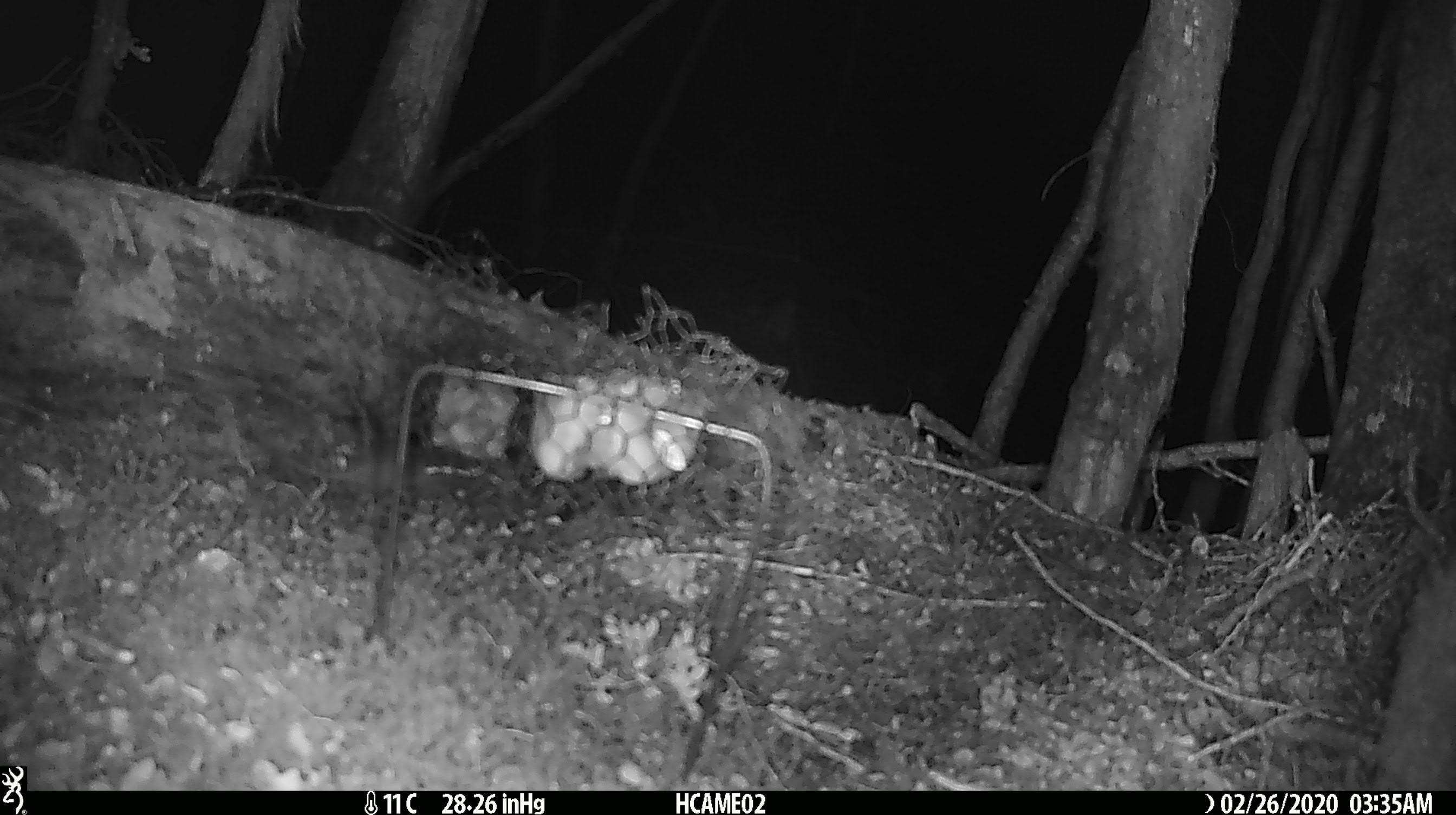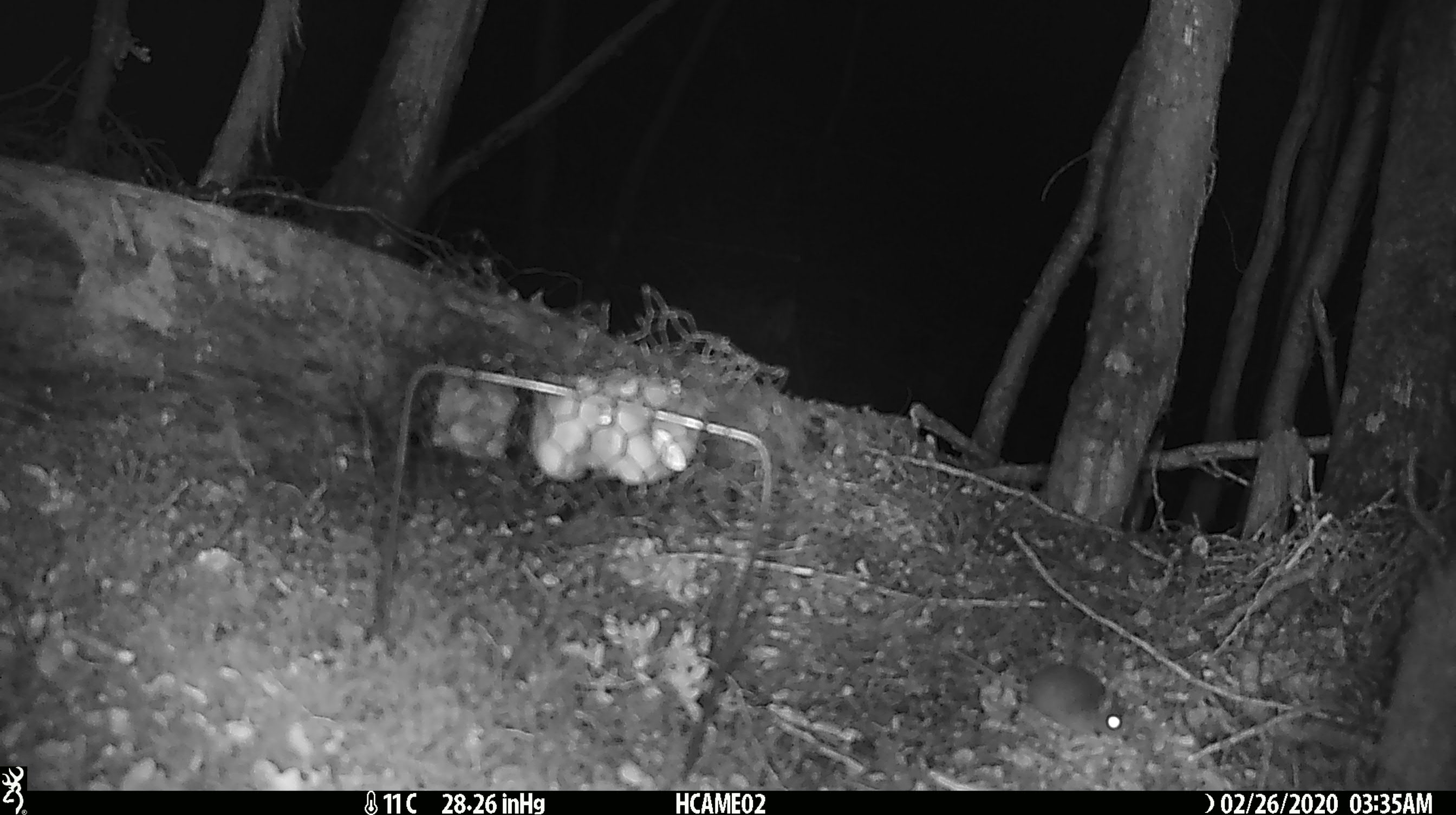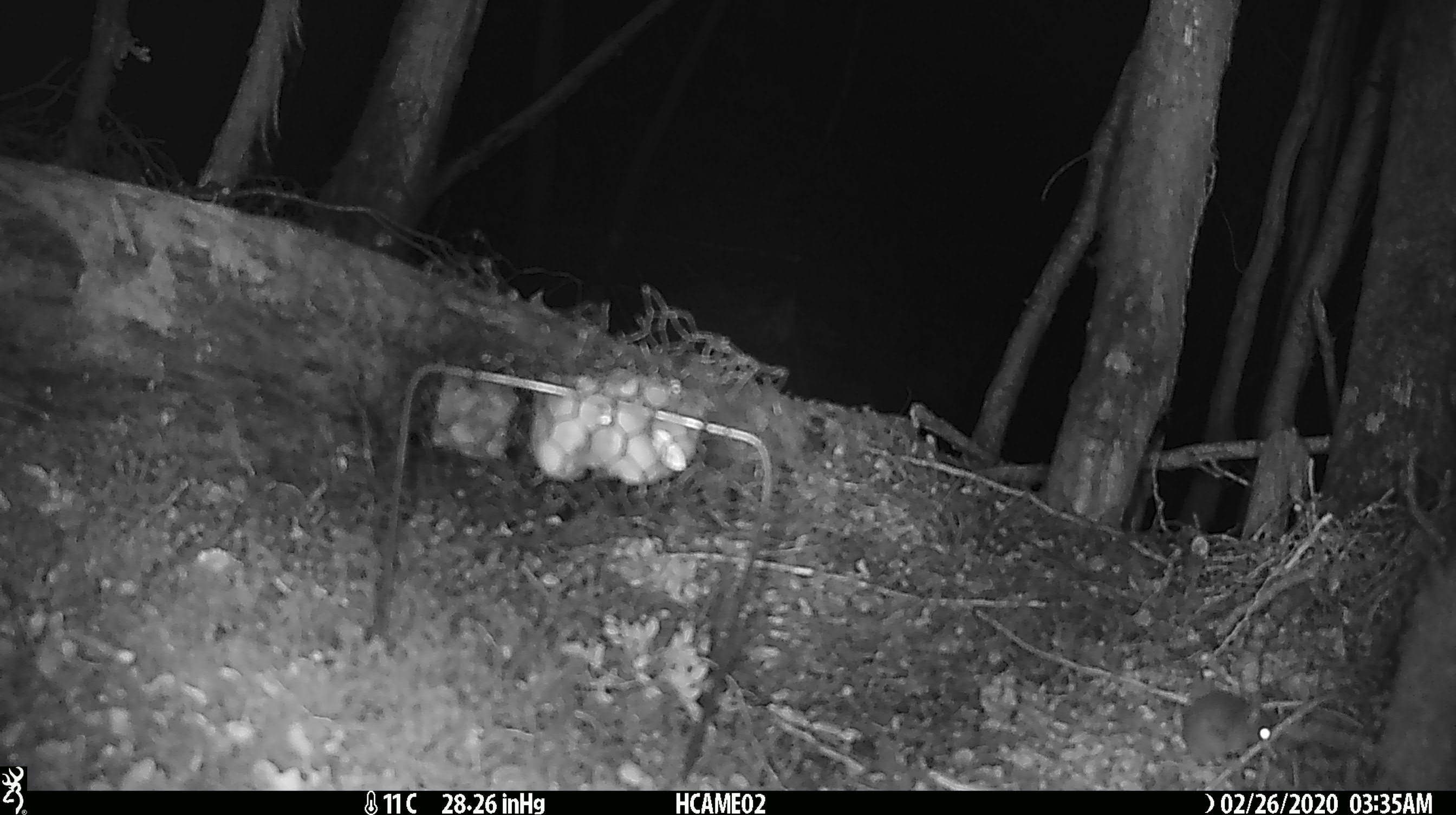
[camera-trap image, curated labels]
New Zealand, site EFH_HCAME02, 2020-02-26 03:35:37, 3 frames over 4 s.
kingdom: Animalia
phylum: Chordata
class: Mammalia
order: Rodentia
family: Muridae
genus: Mus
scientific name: Mus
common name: mouse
Mouse (Mus).